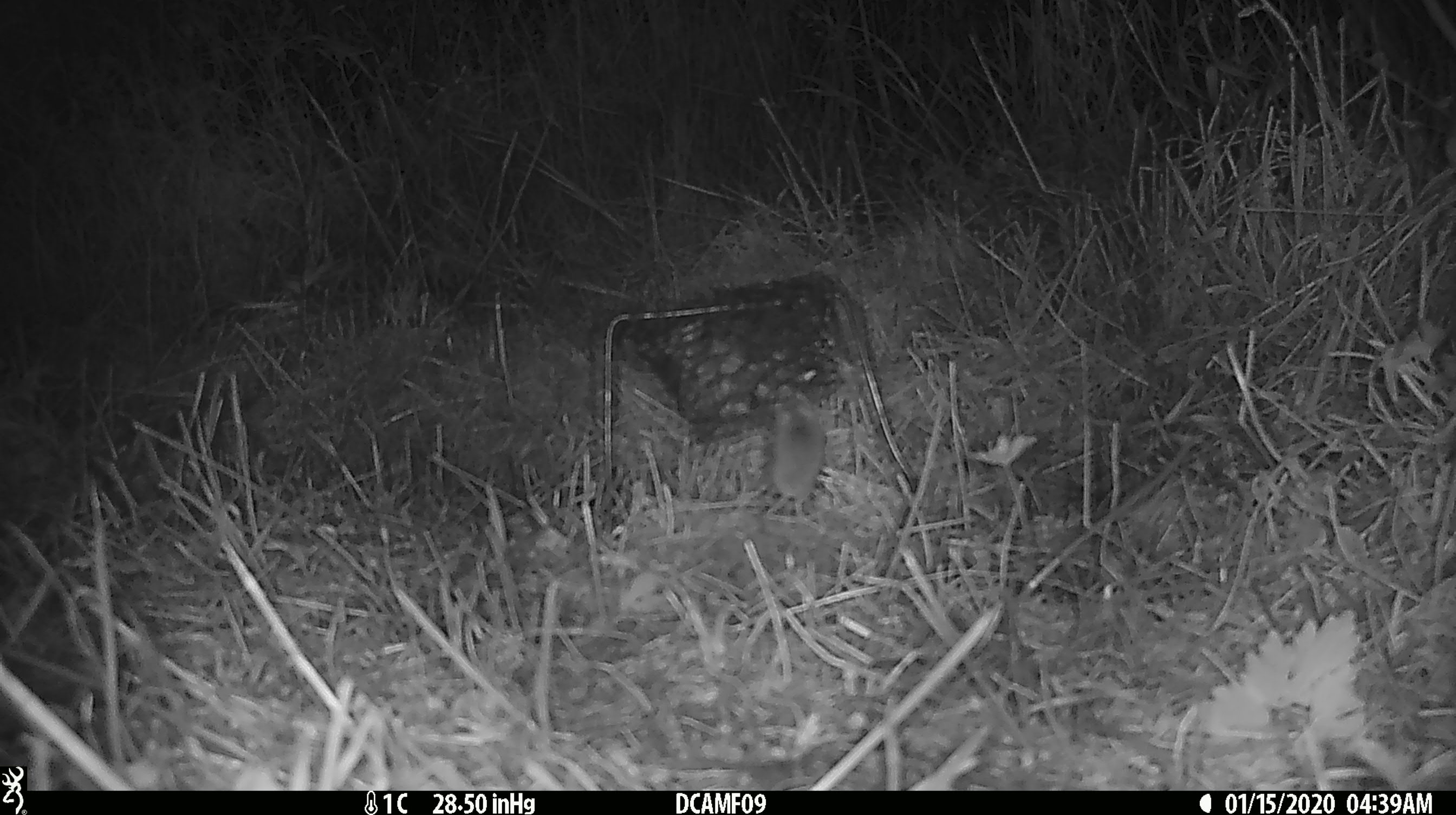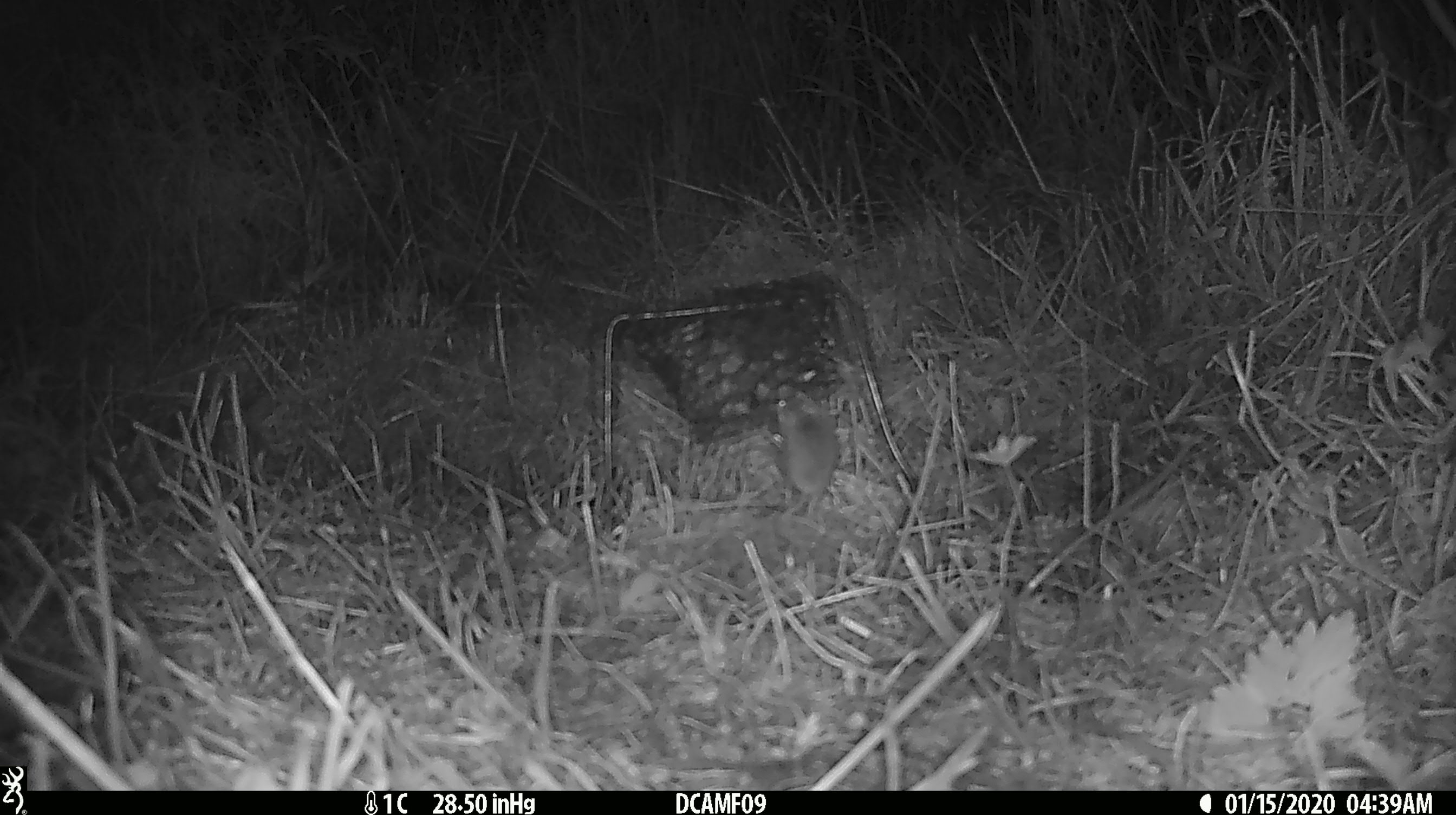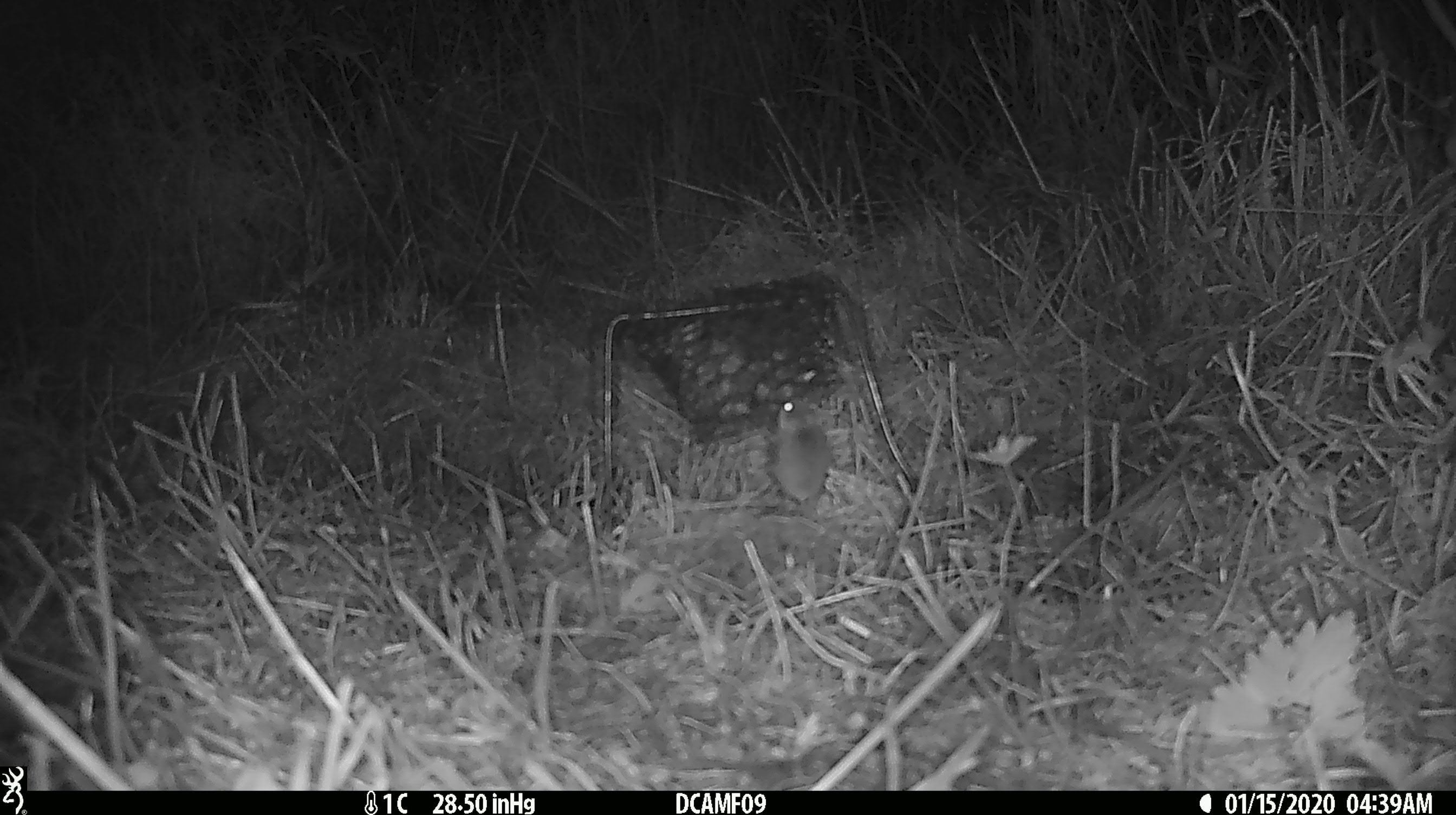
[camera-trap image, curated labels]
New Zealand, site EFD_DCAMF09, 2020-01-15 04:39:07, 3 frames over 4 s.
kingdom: Animalia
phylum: Chordata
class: Mammalia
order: Rodentia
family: Muridae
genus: Mus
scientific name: Mus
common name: mouse